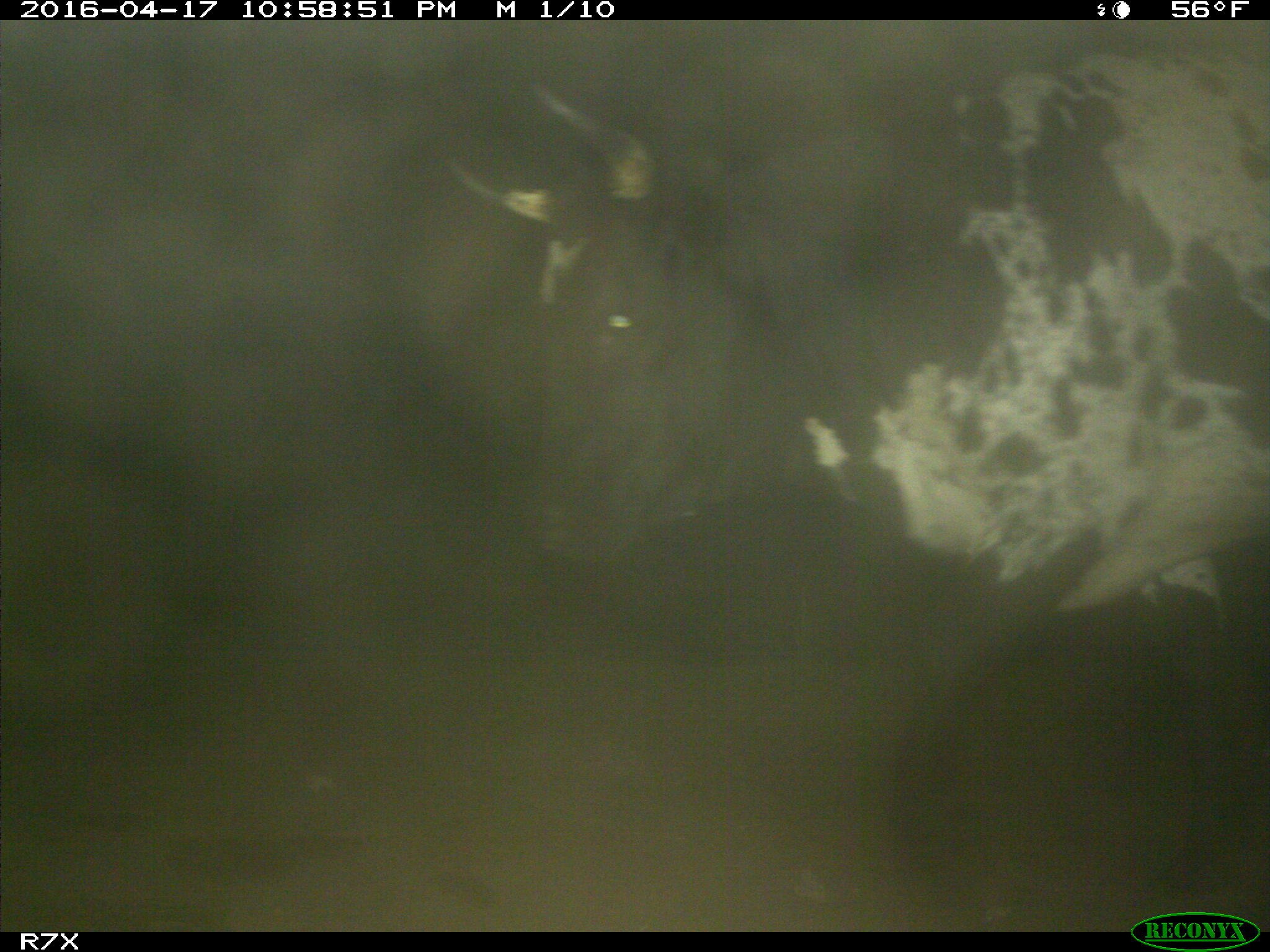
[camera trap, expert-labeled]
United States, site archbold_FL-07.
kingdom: Animalia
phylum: Chordata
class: Mammalia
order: Artiodactyla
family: Bovidae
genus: Bos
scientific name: Bos taurus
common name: domestic cow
Bos taurus (domestic cow).